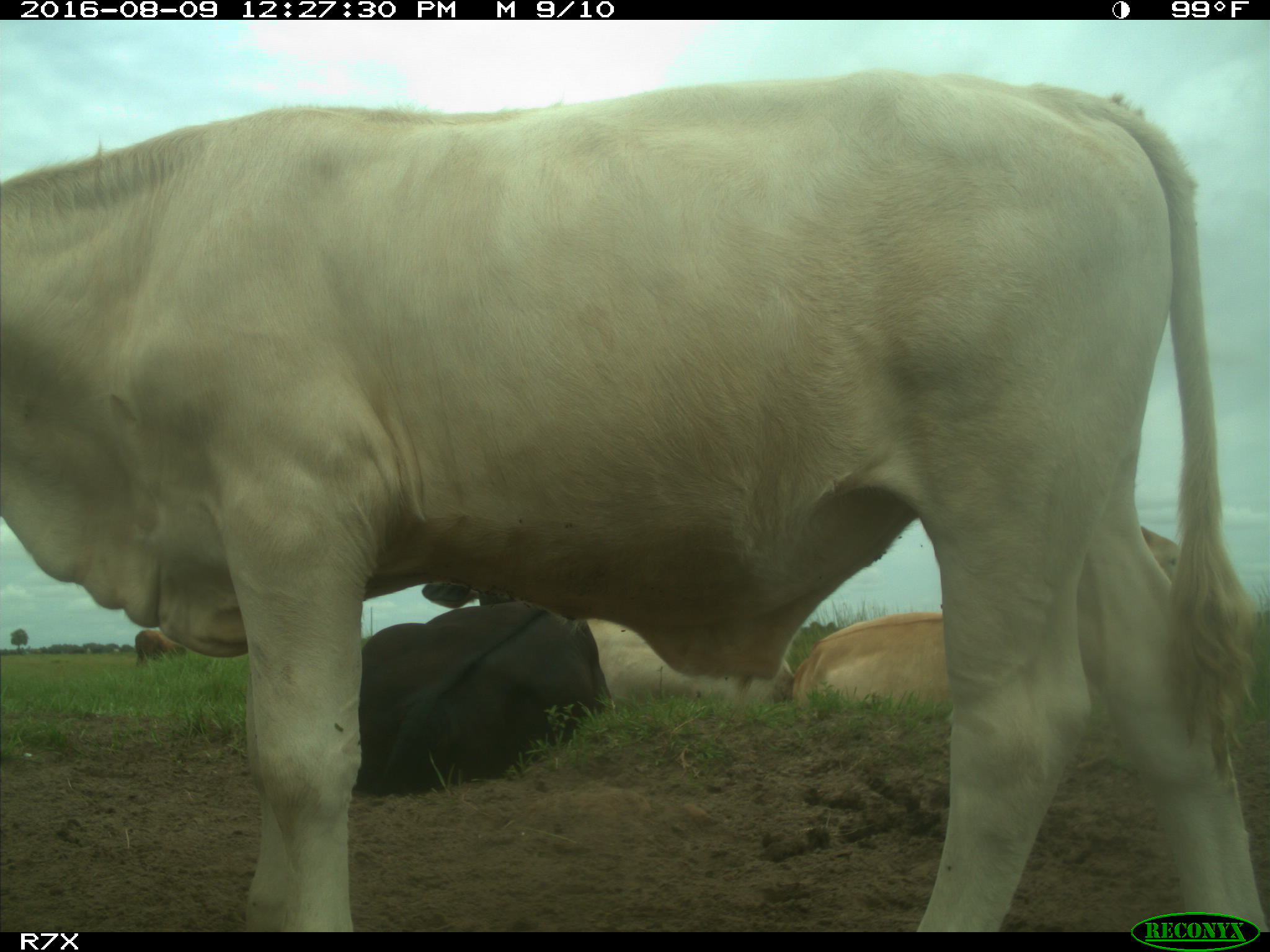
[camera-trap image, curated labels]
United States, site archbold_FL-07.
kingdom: Animalia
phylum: Chordata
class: Mammalia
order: Artiodactyla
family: Bovidae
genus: Bos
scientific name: Bos taurus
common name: domestic cow